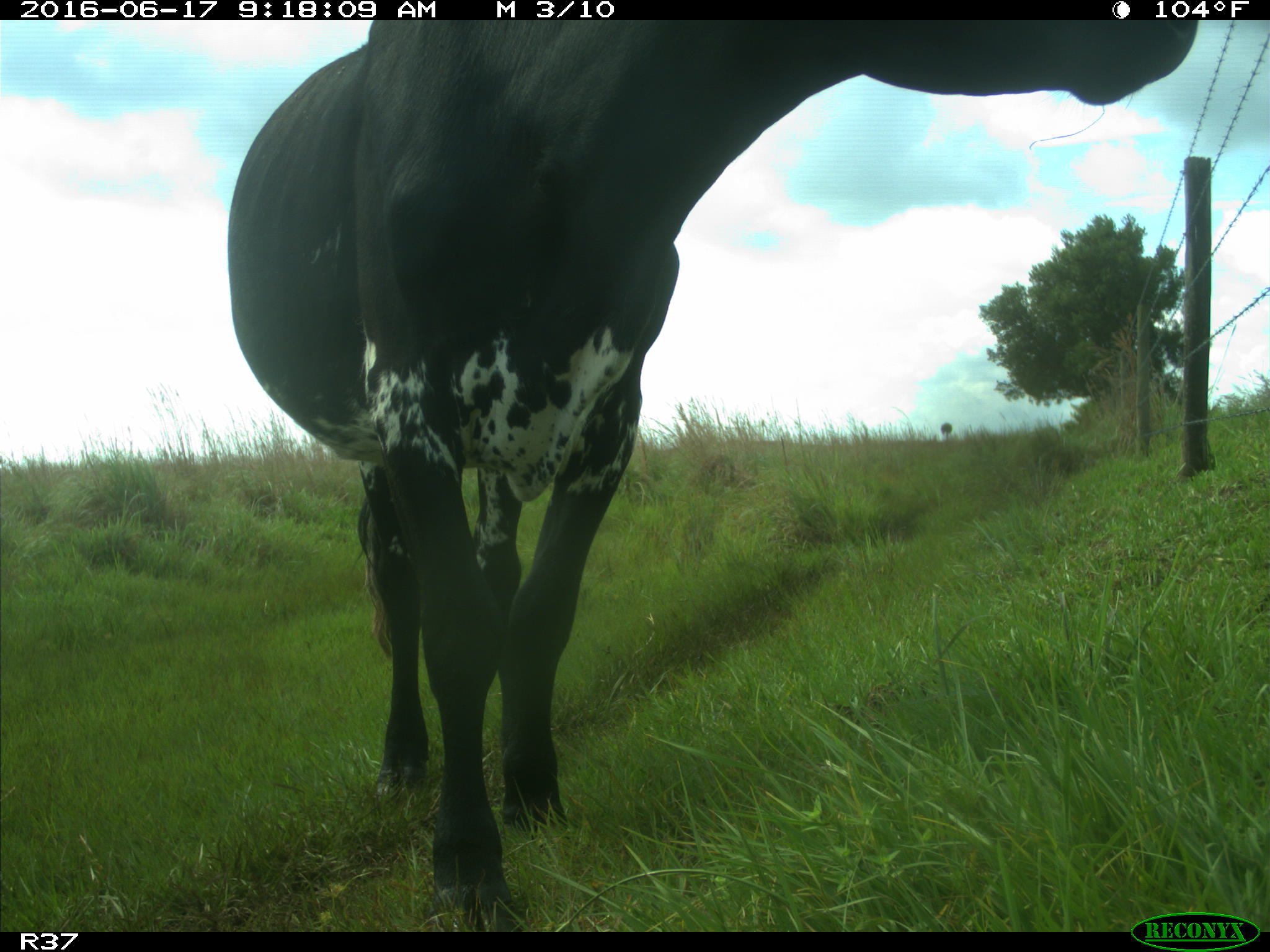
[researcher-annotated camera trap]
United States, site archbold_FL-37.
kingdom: Animalia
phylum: Chordata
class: Mammalia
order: Artiodactyla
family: Bovidae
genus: Bos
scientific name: Bos taurus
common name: domestic cow